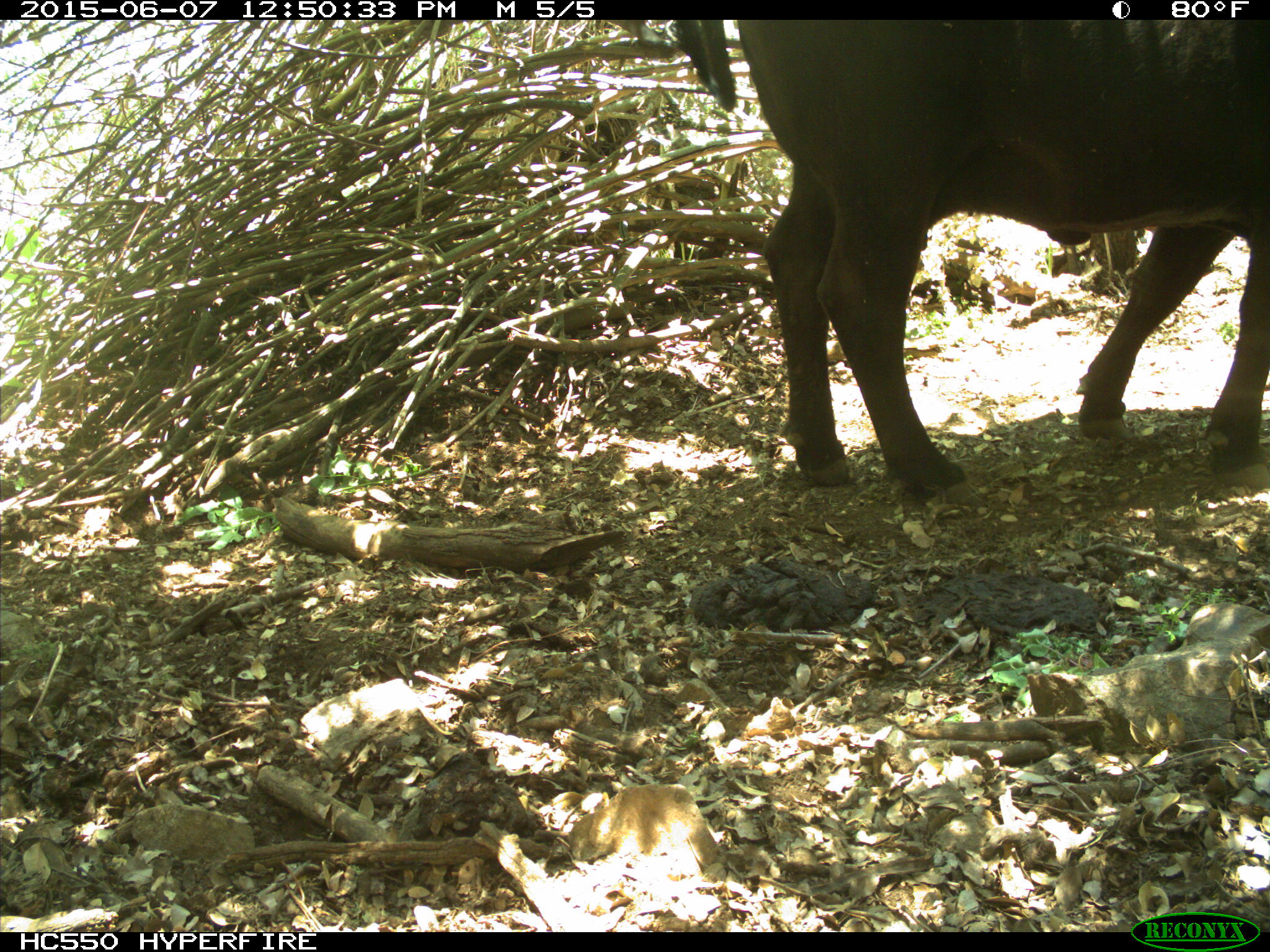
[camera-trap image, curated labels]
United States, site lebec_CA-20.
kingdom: Animalia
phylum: Chordata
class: Mammalia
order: Artiodactyla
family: Bovidae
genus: Bos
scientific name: Bos taurus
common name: domestic cow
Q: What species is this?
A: Bos taurus (domestic cow).